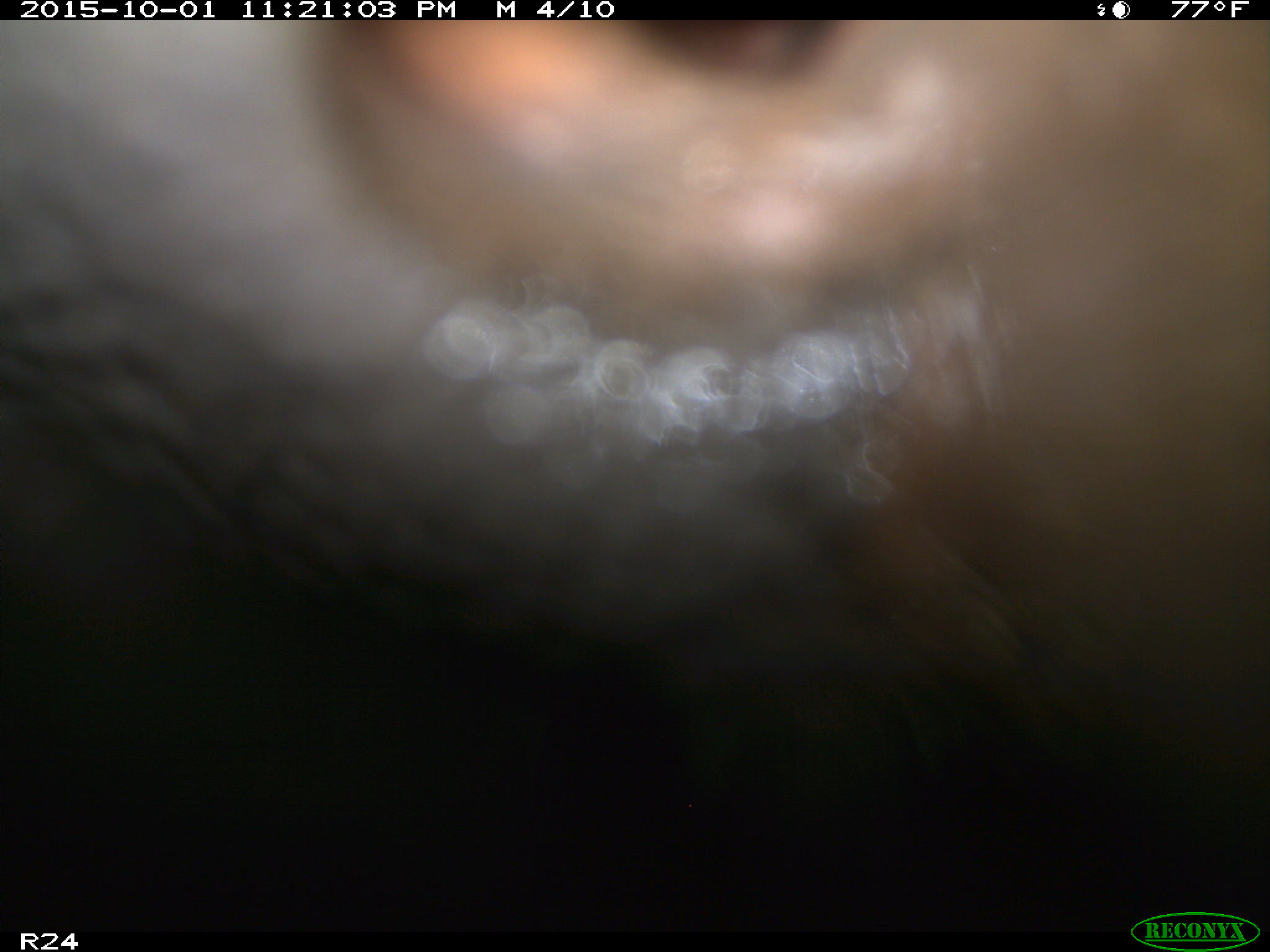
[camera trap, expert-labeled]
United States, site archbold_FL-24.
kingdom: Animalia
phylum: Chordata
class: Mammalia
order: Artiodactyla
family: Bovidae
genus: Bos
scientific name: Bos taurus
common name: domestic cow